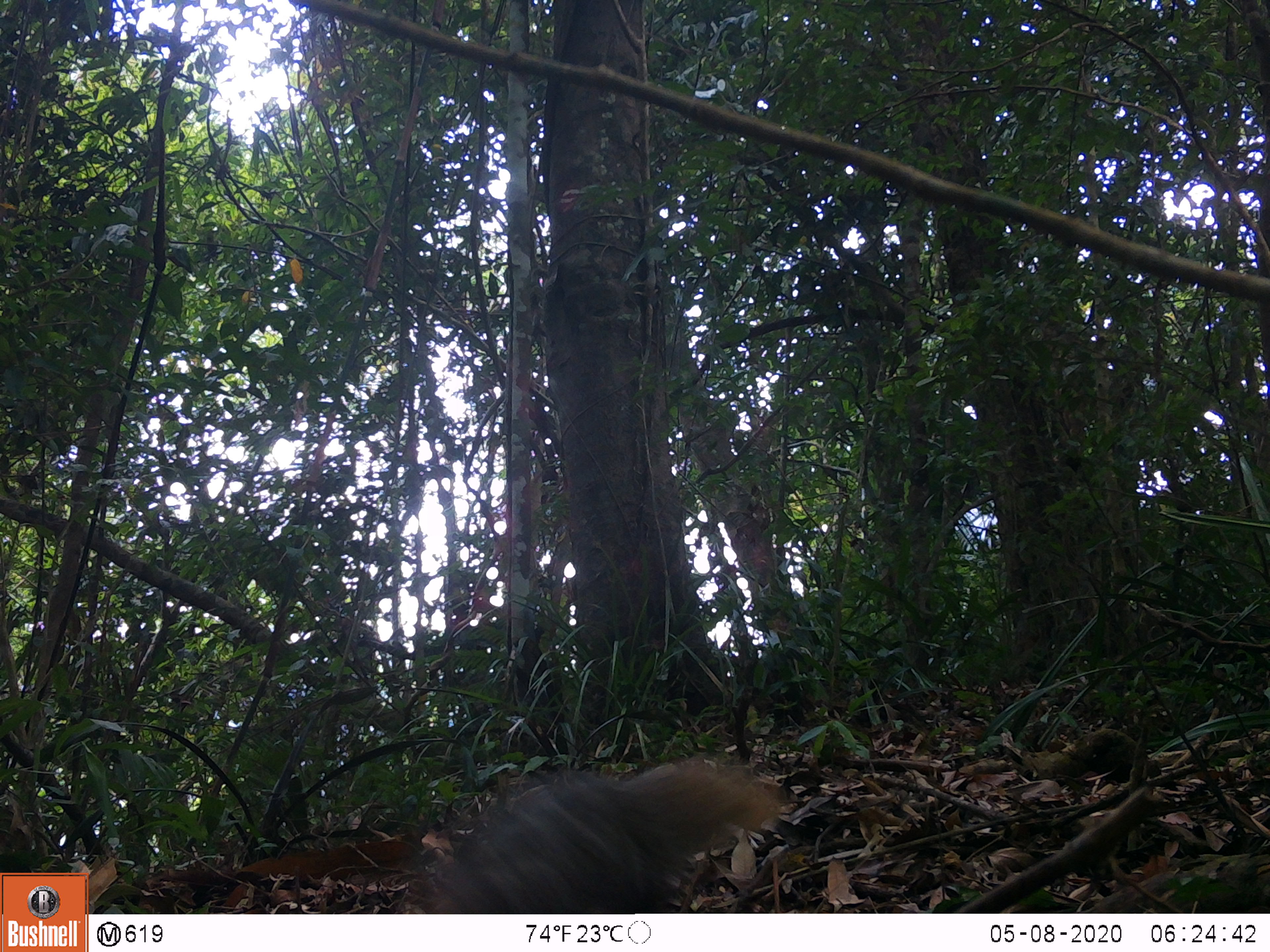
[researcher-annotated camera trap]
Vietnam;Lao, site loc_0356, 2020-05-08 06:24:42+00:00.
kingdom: Animalia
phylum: Chordata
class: Mammalia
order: Carnivora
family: Herpestidae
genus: Urva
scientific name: Urva urva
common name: crab-eating mongoose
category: crab eating mongoose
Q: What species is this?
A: Crab eating mongoose (crab-eating mongoose) (Urva urva).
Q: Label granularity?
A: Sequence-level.